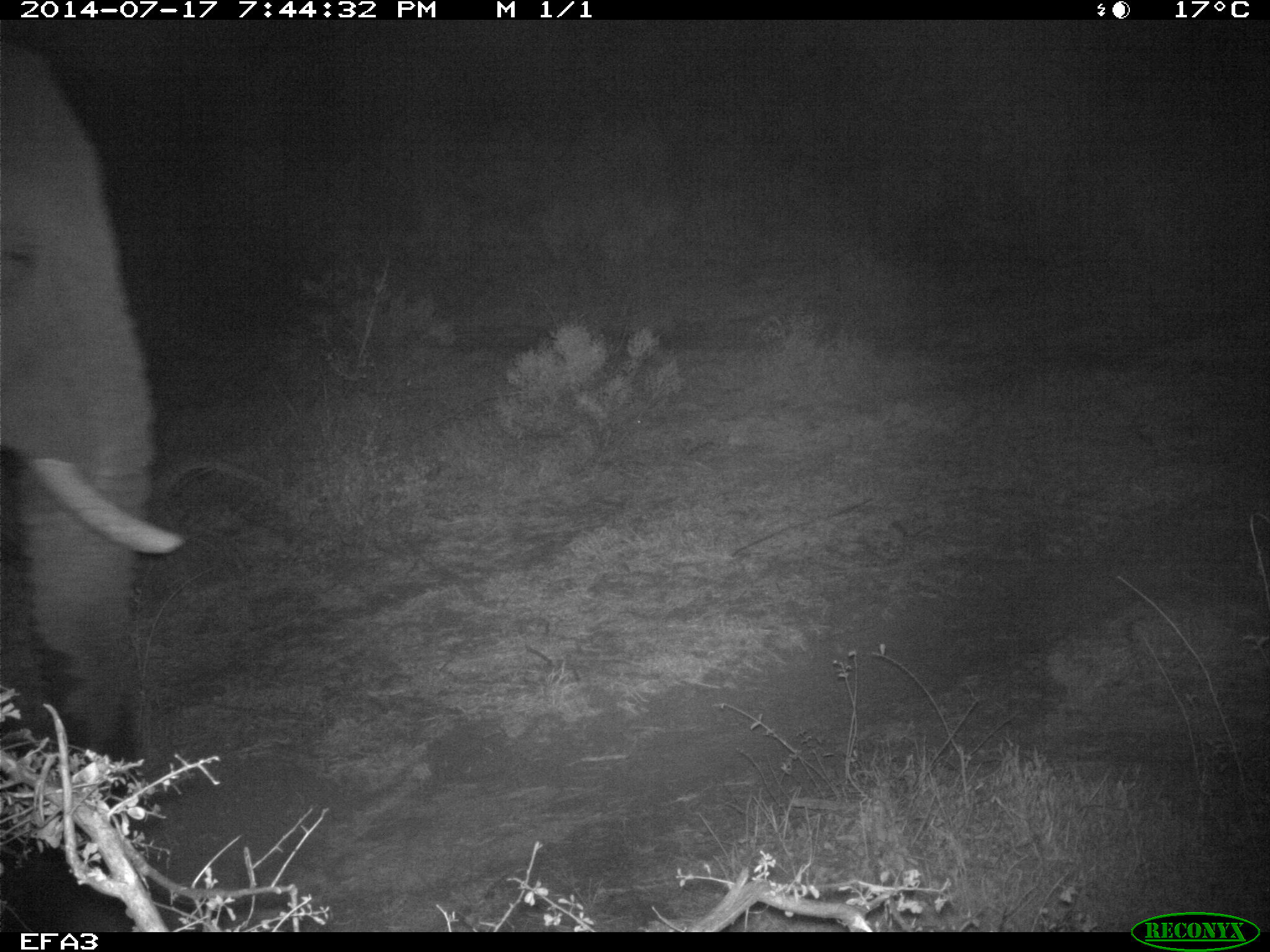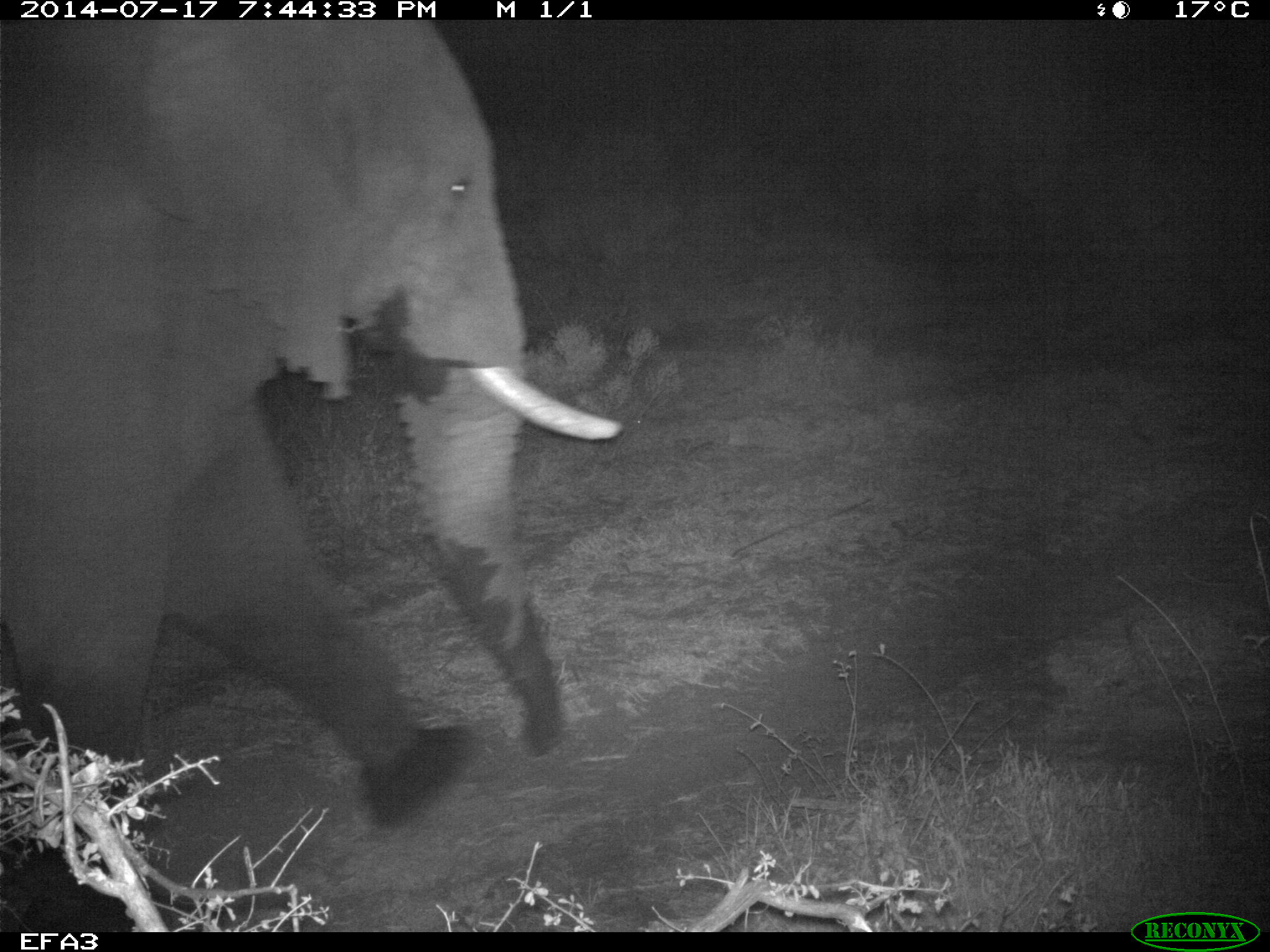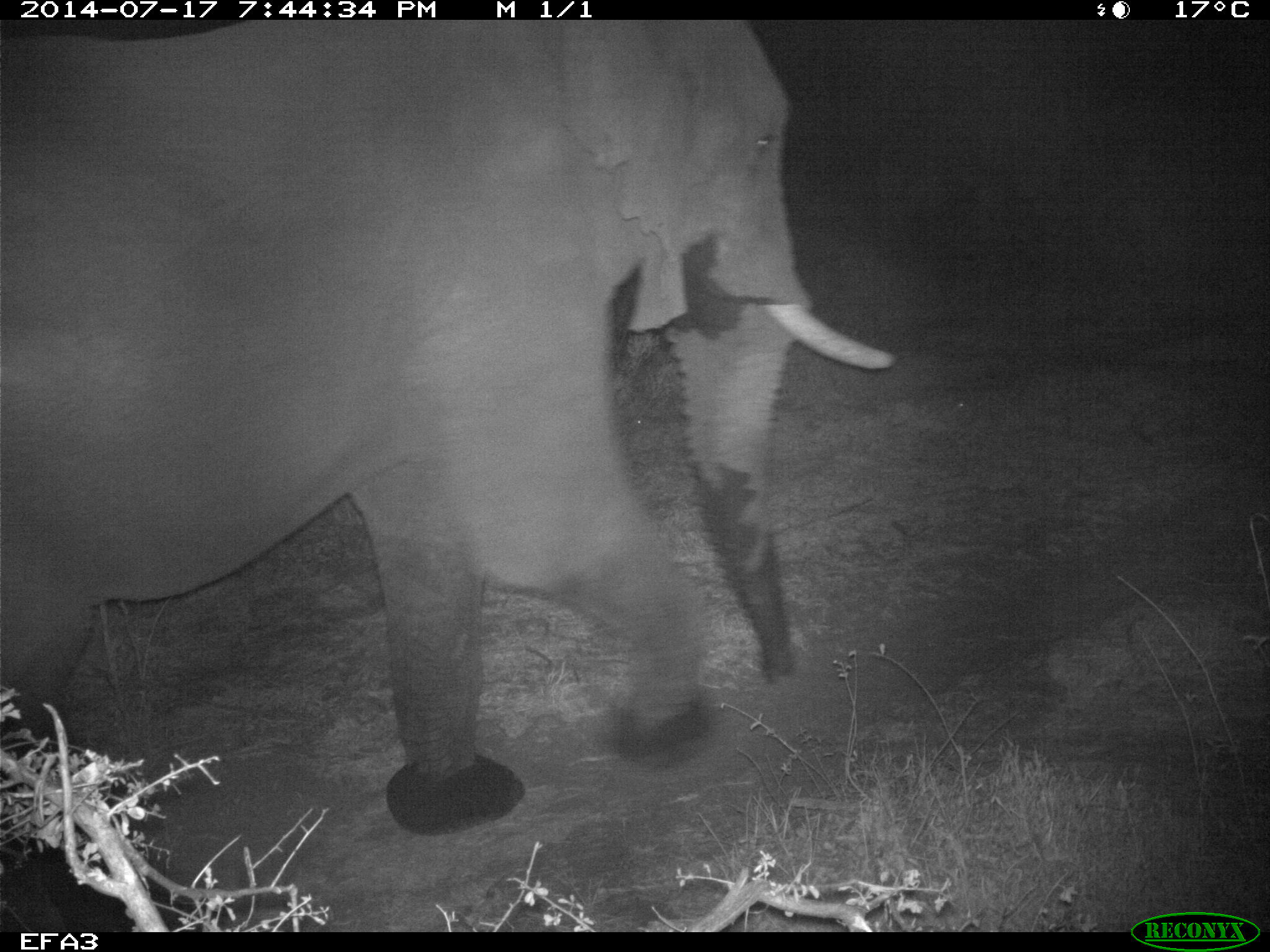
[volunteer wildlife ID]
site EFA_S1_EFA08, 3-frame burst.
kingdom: Animalia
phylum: Chordata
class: Mammalia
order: Proboscidea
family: Elephantidae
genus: Loxodonta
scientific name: Loxodonta africana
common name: african bush elephant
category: elephant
Elephant (african bush elephant) (Loxodonta africana), count 1. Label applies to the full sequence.